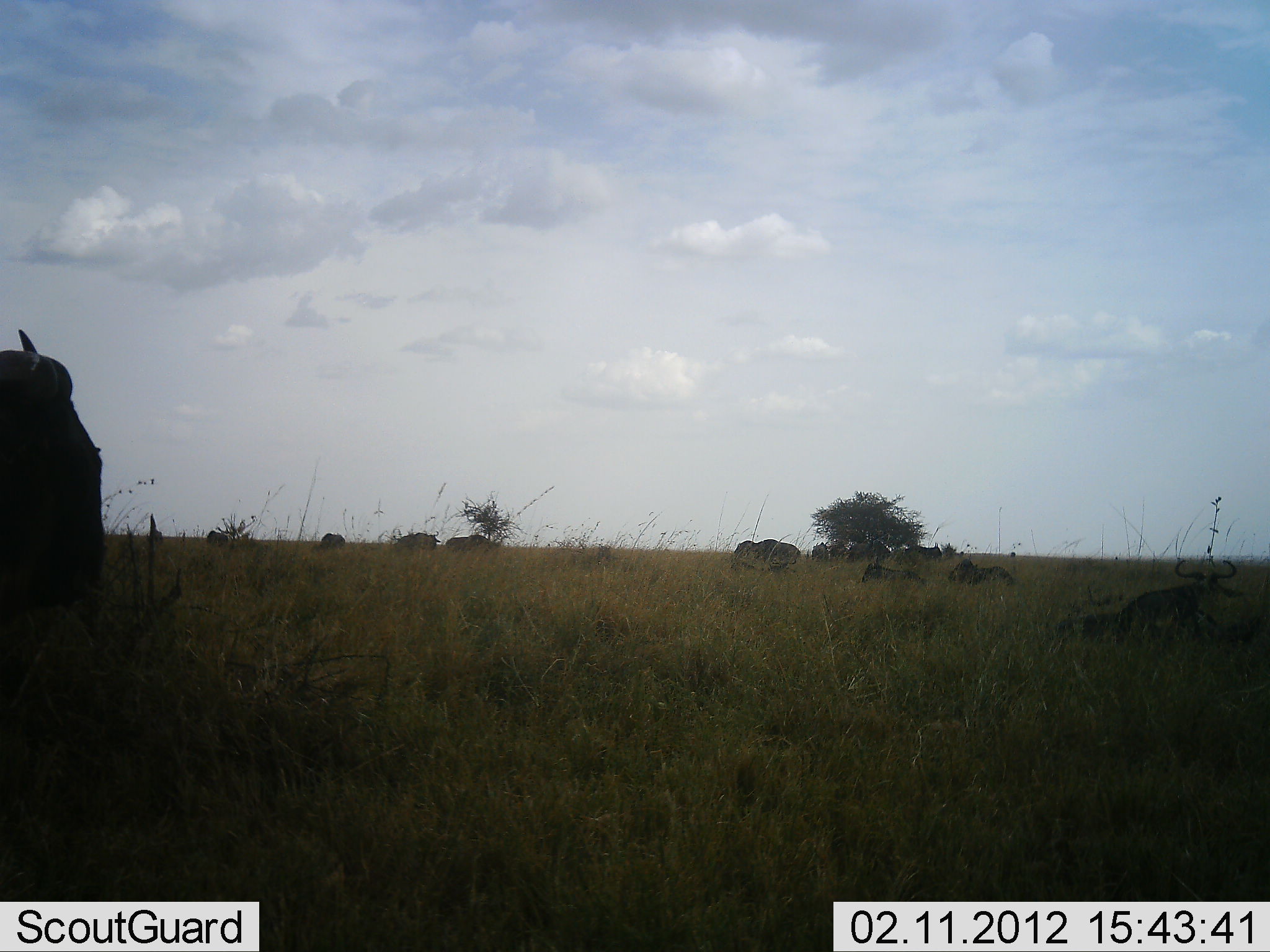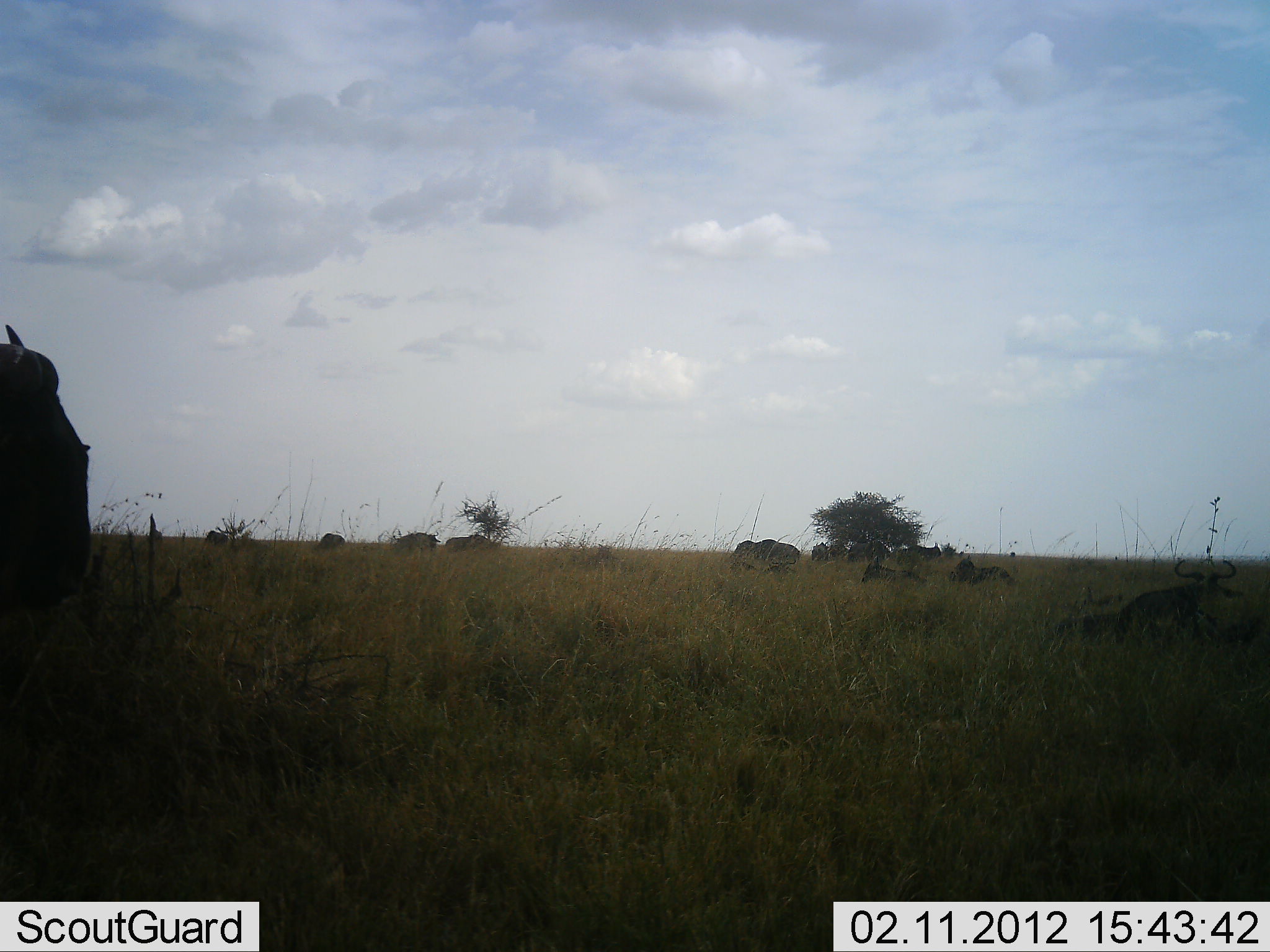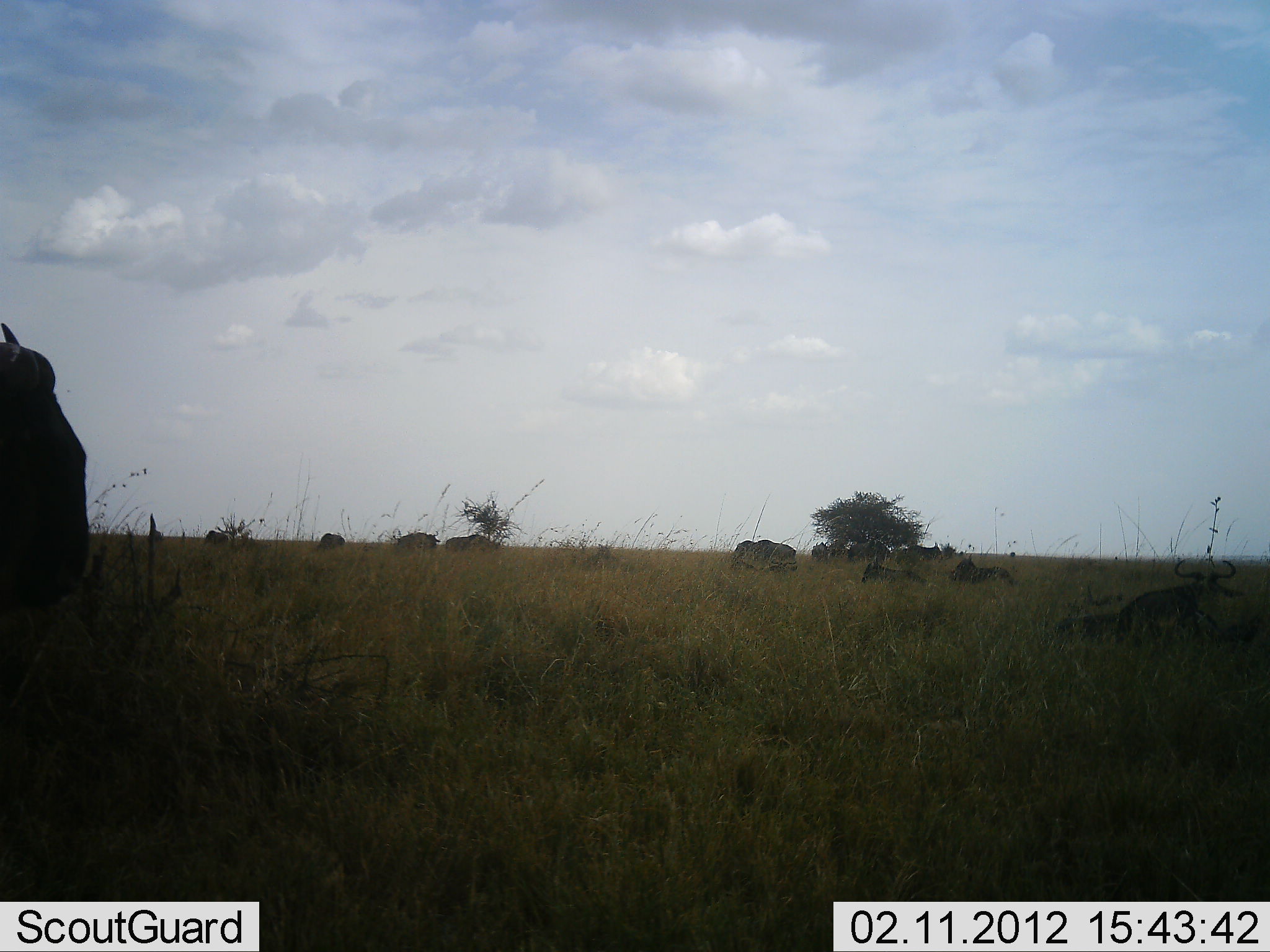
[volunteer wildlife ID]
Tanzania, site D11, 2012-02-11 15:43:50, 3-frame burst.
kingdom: Animalia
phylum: Chordata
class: Mammalia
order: Artiodactyla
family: Bovidae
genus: Connochaetes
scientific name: Connochaetes taurinus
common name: blue wildebeest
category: wildebeest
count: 11-50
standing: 69%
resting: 77%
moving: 8%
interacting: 0%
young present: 15%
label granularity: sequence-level